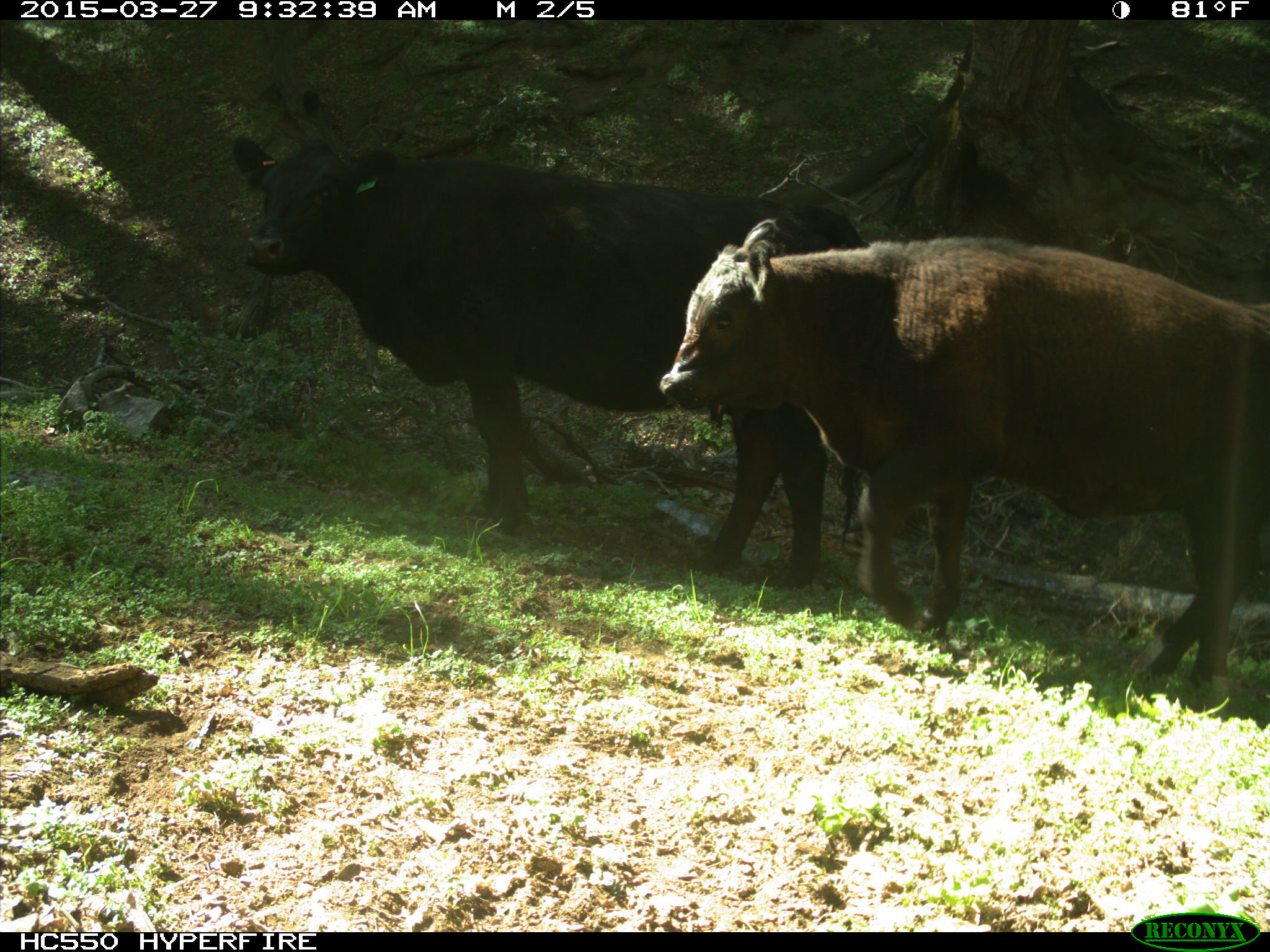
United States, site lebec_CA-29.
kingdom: Animalia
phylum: Chordata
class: Mammalia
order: Artiodactyla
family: Bovidae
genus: Bos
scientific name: Bos taurus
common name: domestic cow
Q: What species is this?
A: Bos taurus (domestic cow).